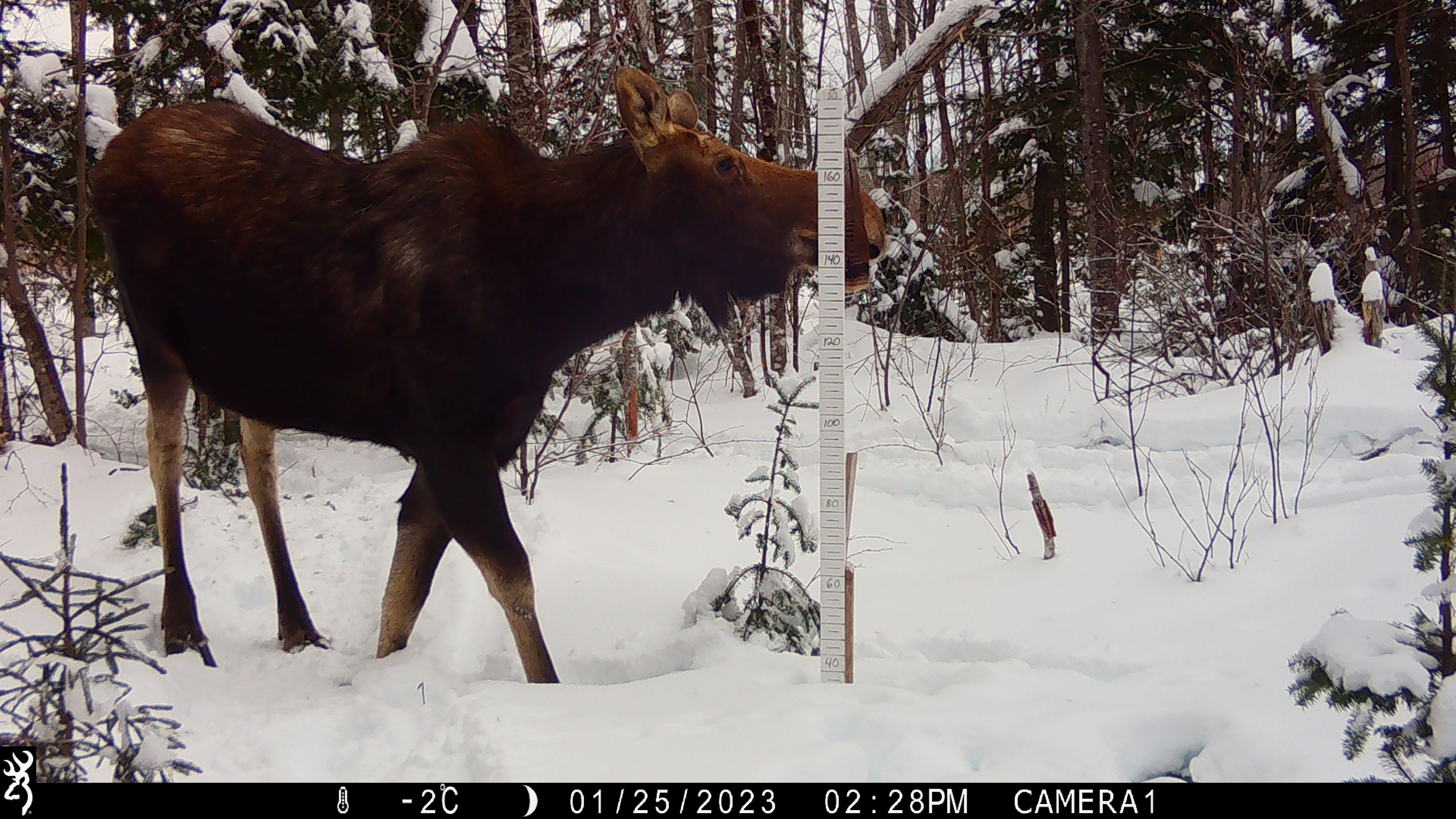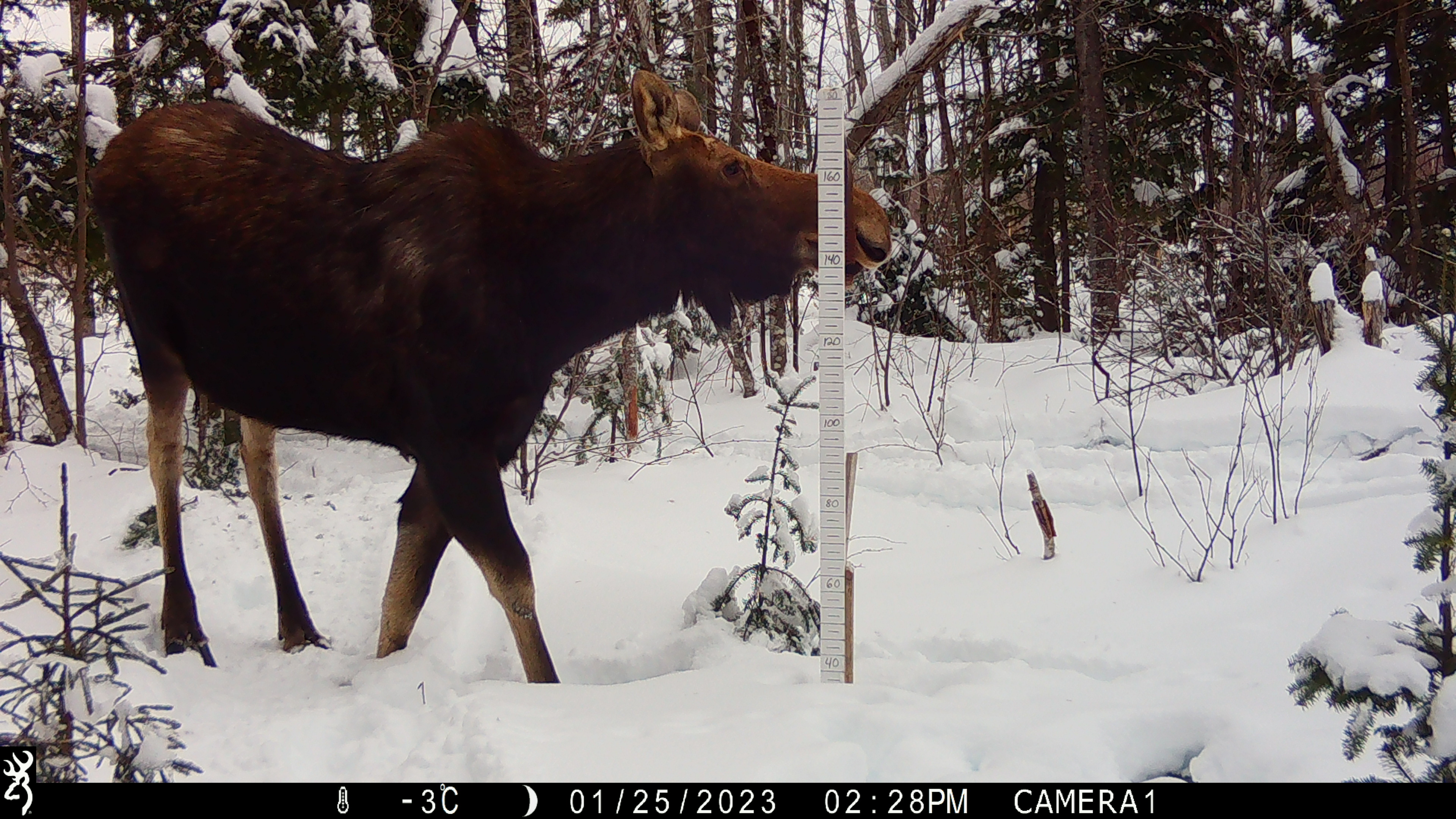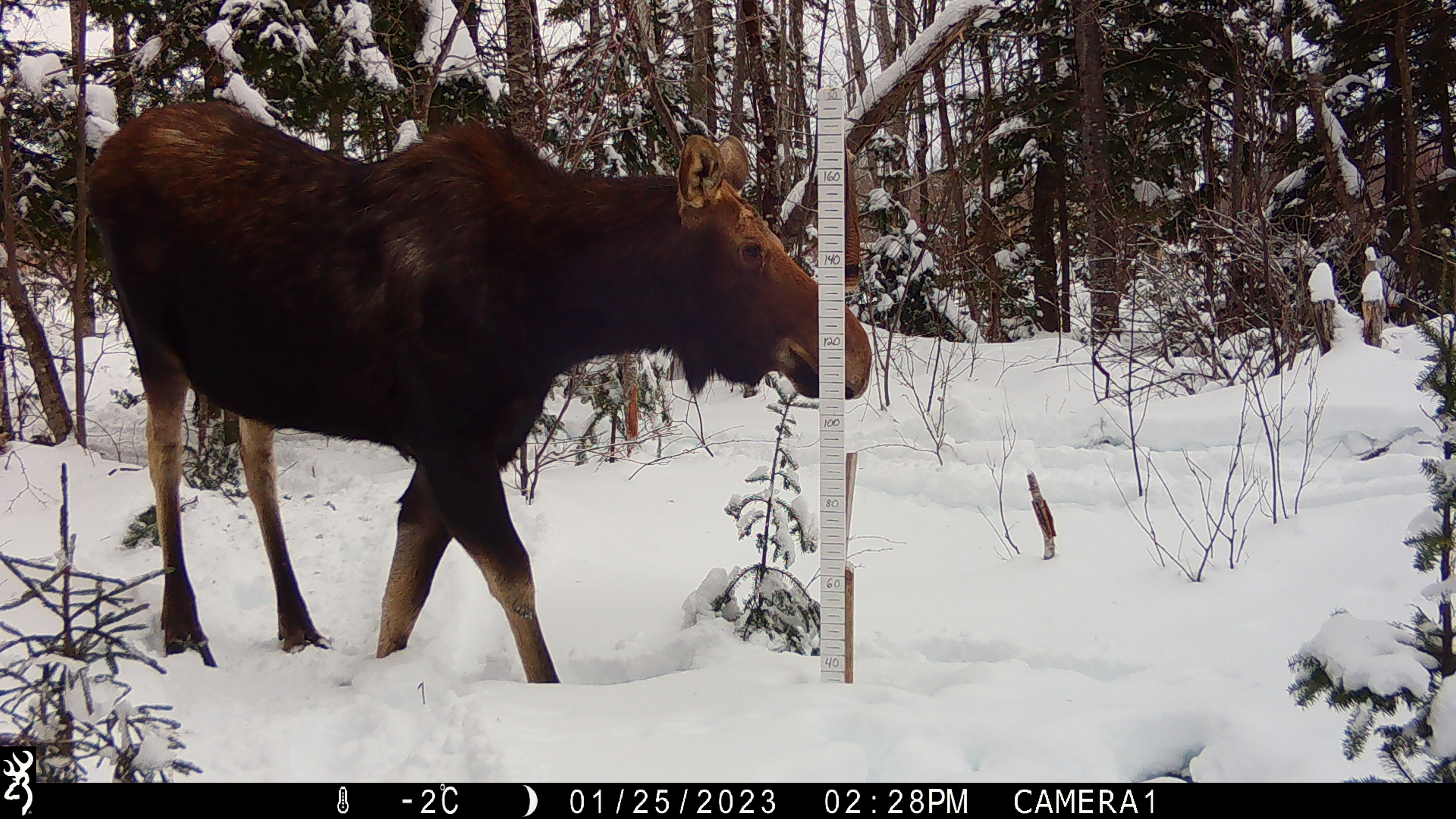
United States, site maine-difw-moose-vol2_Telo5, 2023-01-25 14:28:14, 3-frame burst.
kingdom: Animalia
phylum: Chordata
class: Mammalia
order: Artiodactyla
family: Cervidae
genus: Alces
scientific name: Alces alces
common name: moose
Moose (Alces alces).